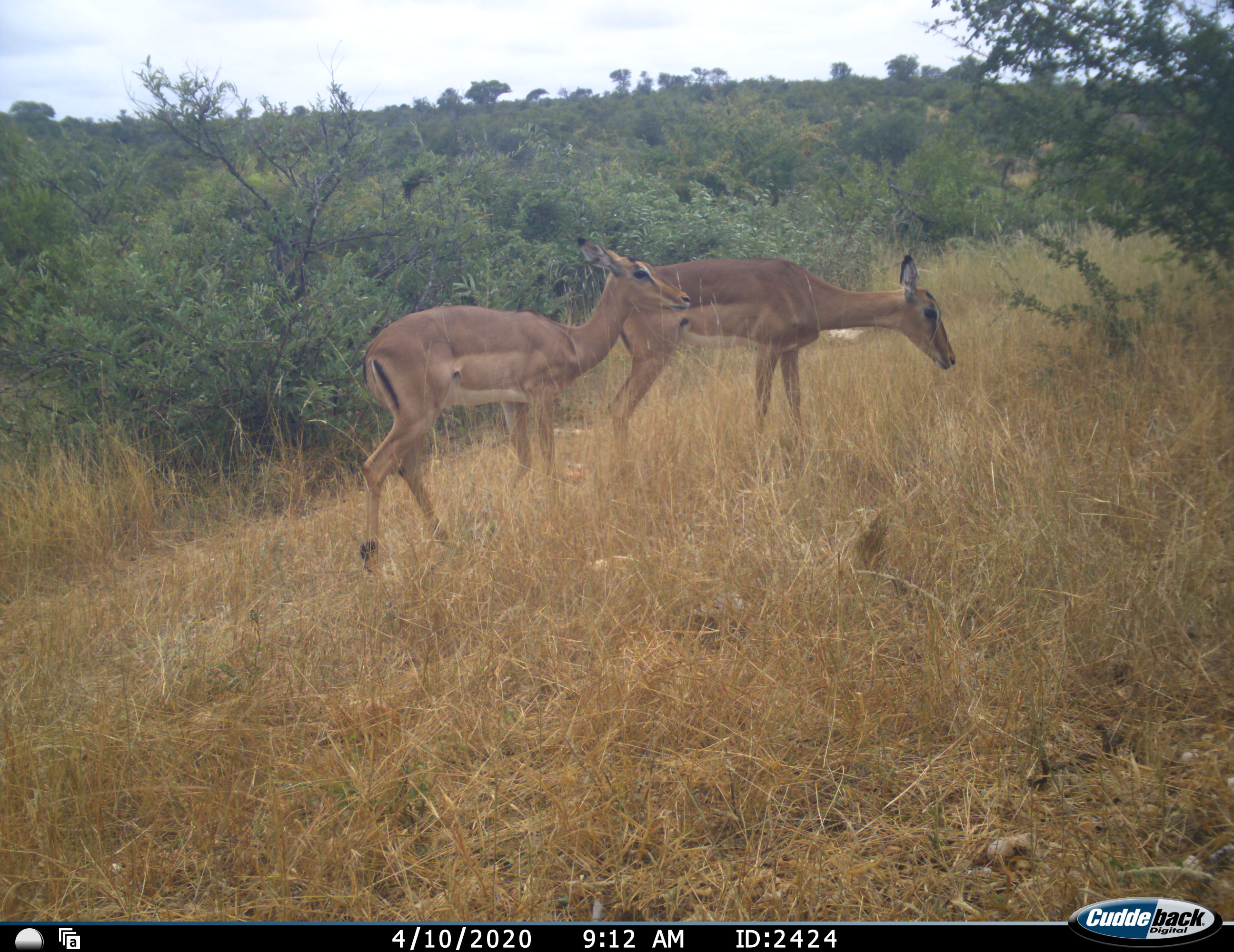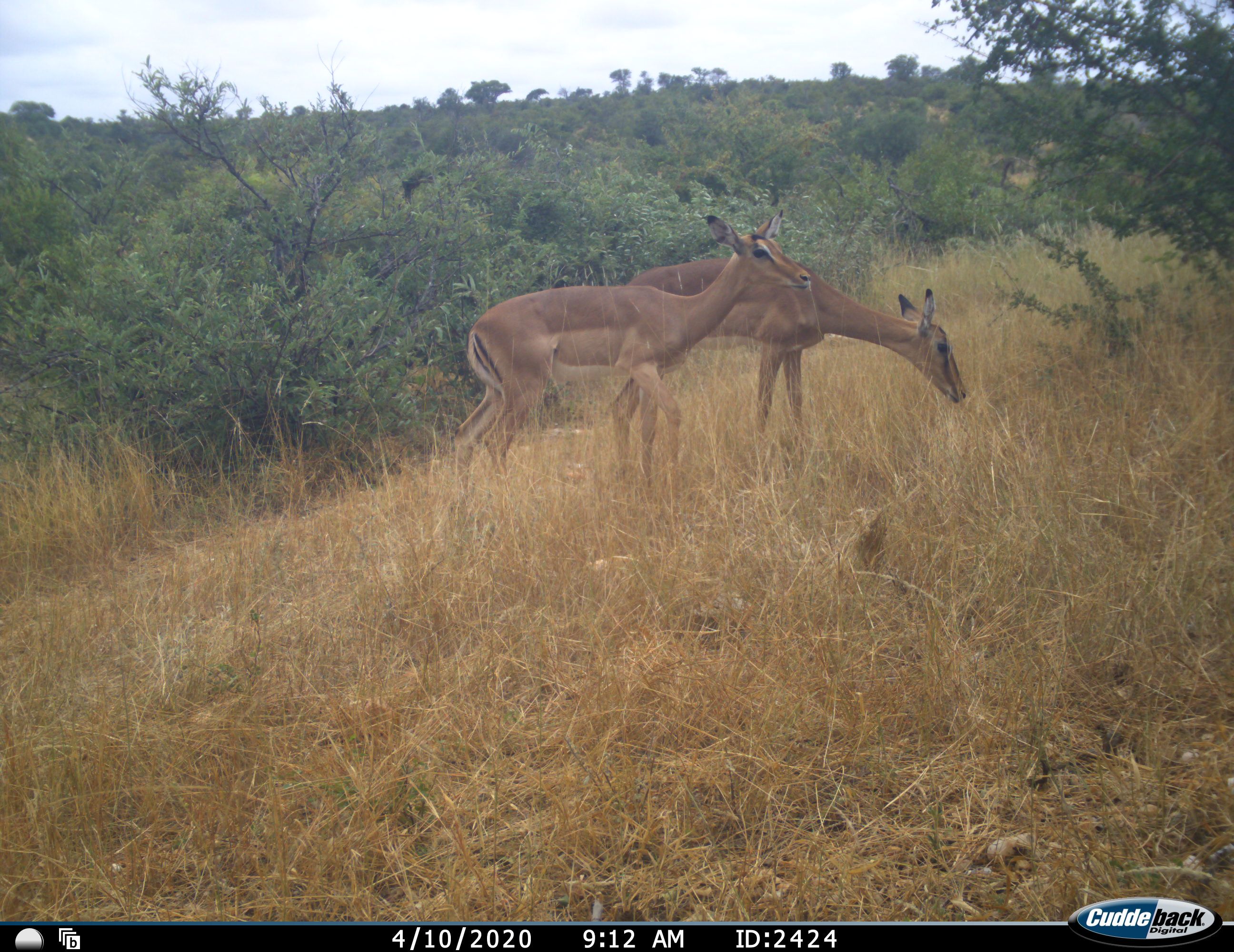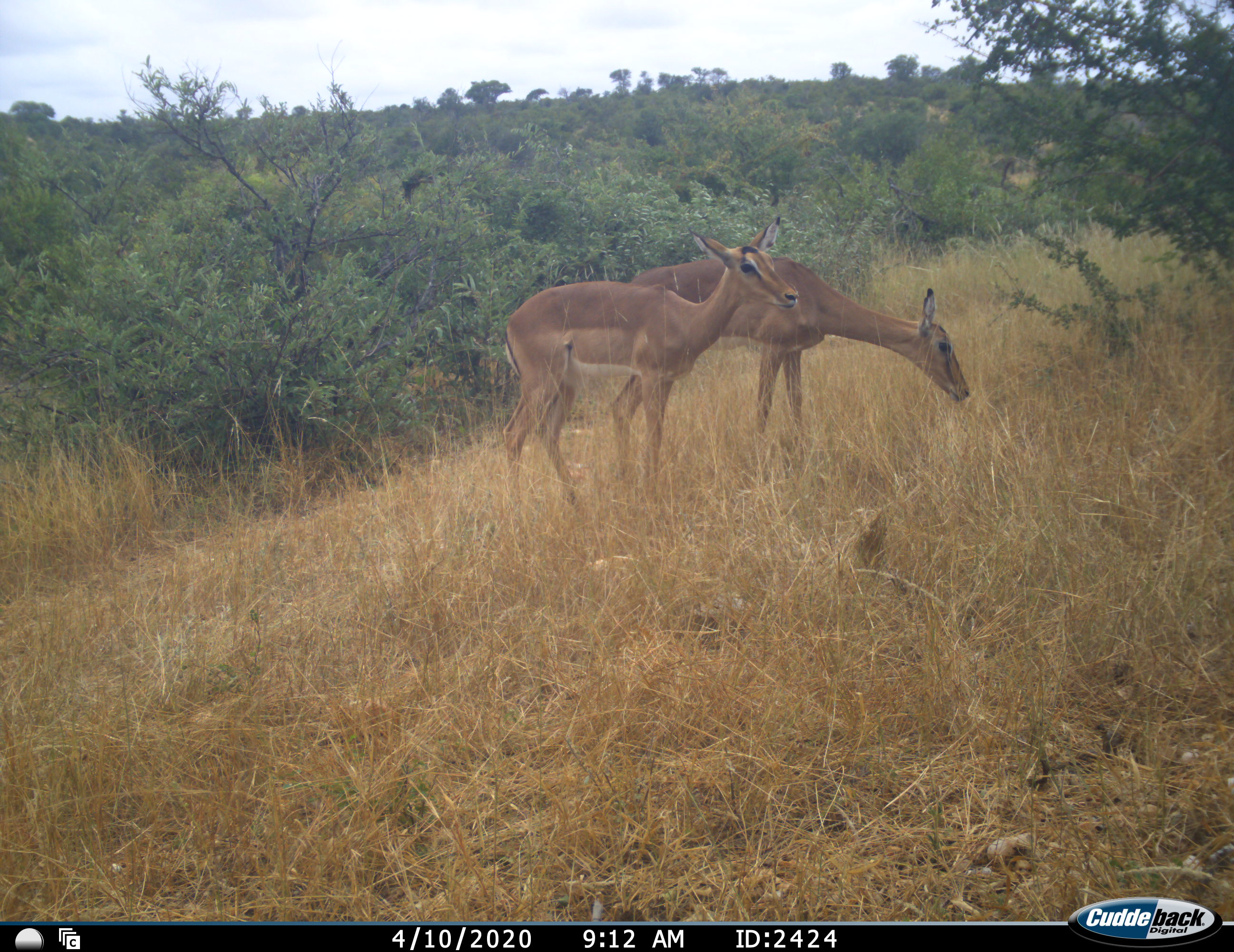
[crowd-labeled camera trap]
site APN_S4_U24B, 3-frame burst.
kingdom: Animalia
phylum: Chordata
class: Mammalia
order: Artiodactyla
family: Bovidae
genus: Aepyceros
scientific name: Aepyceros melampus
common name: impala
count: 2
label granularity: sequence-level